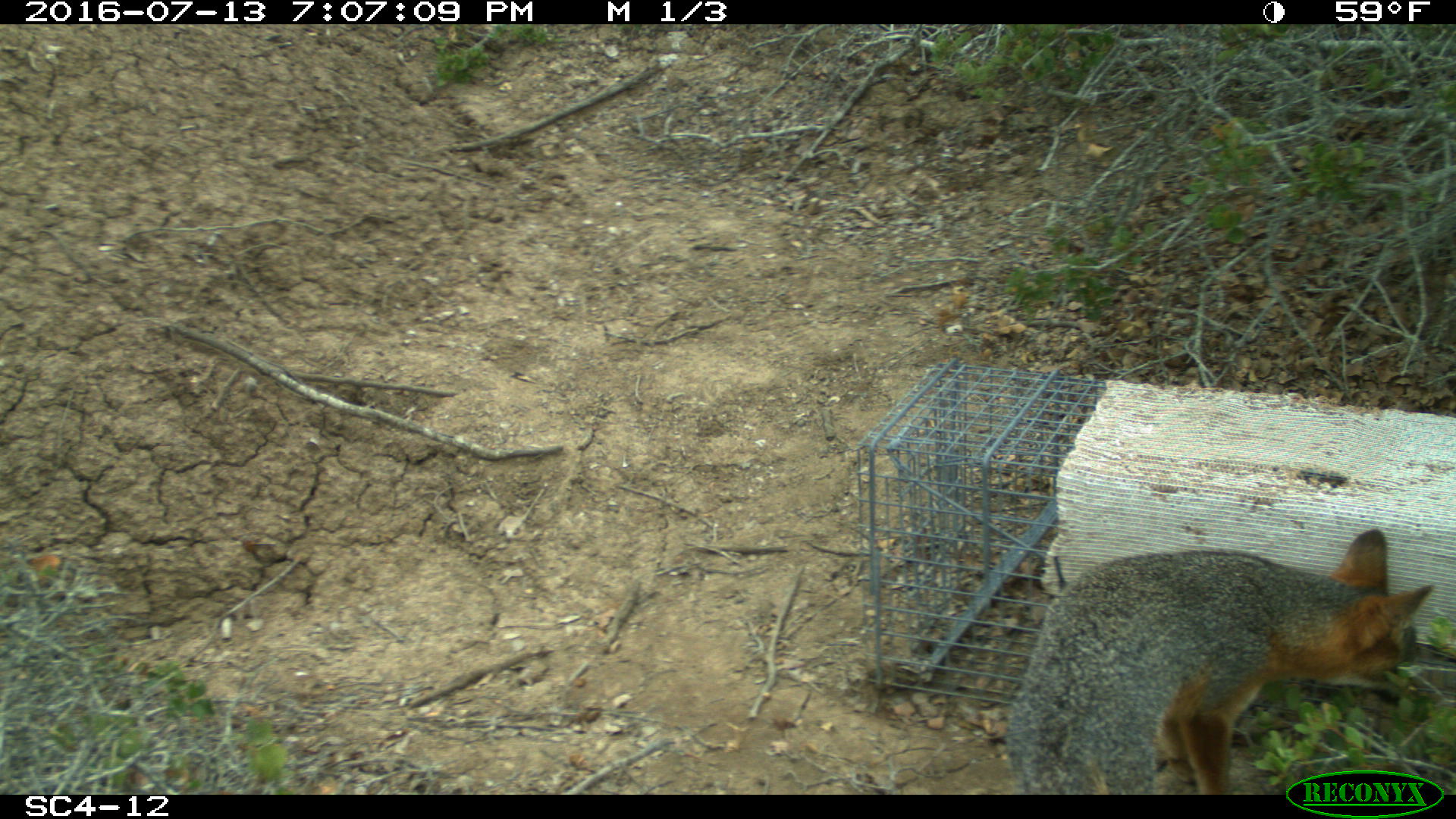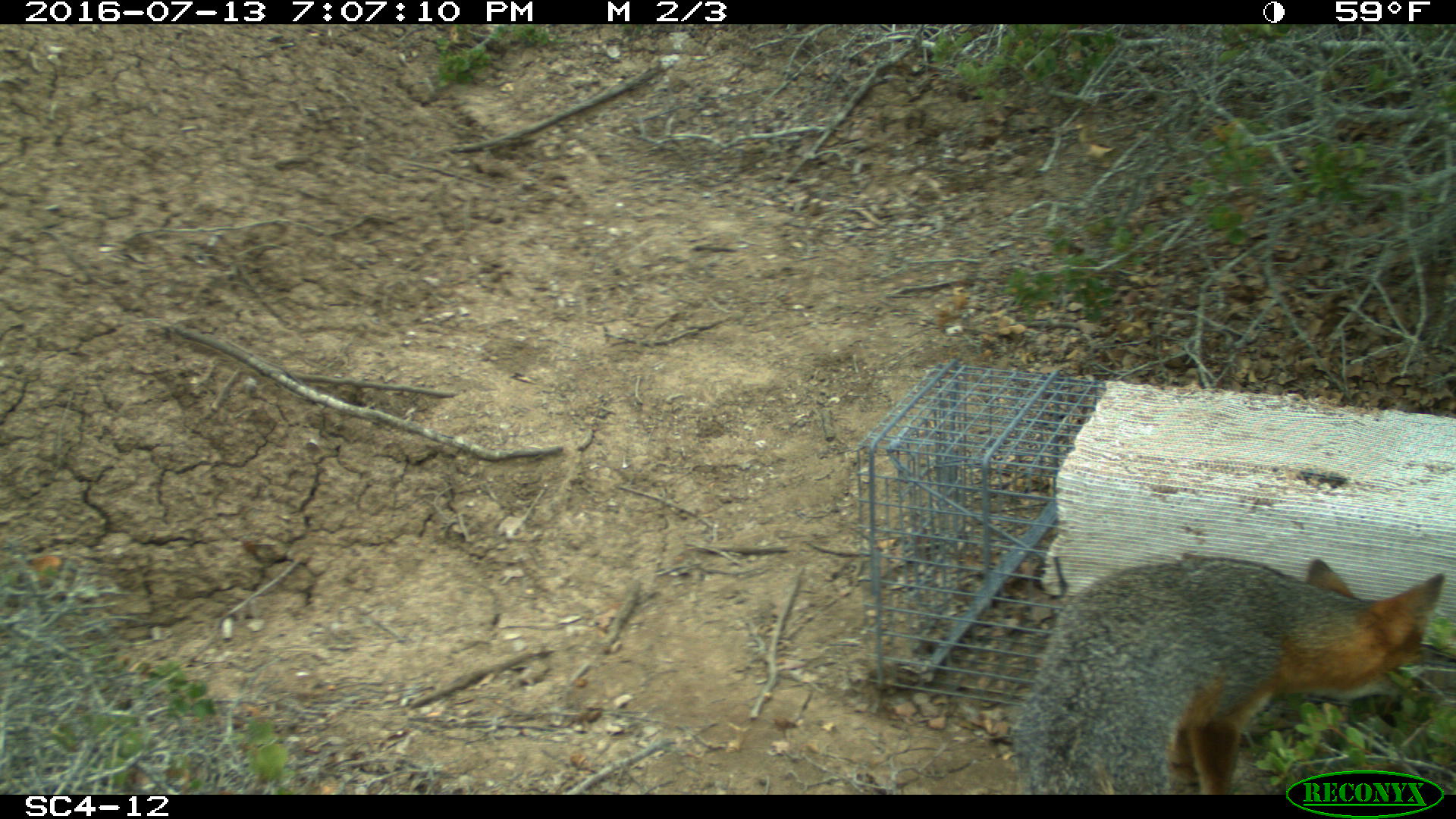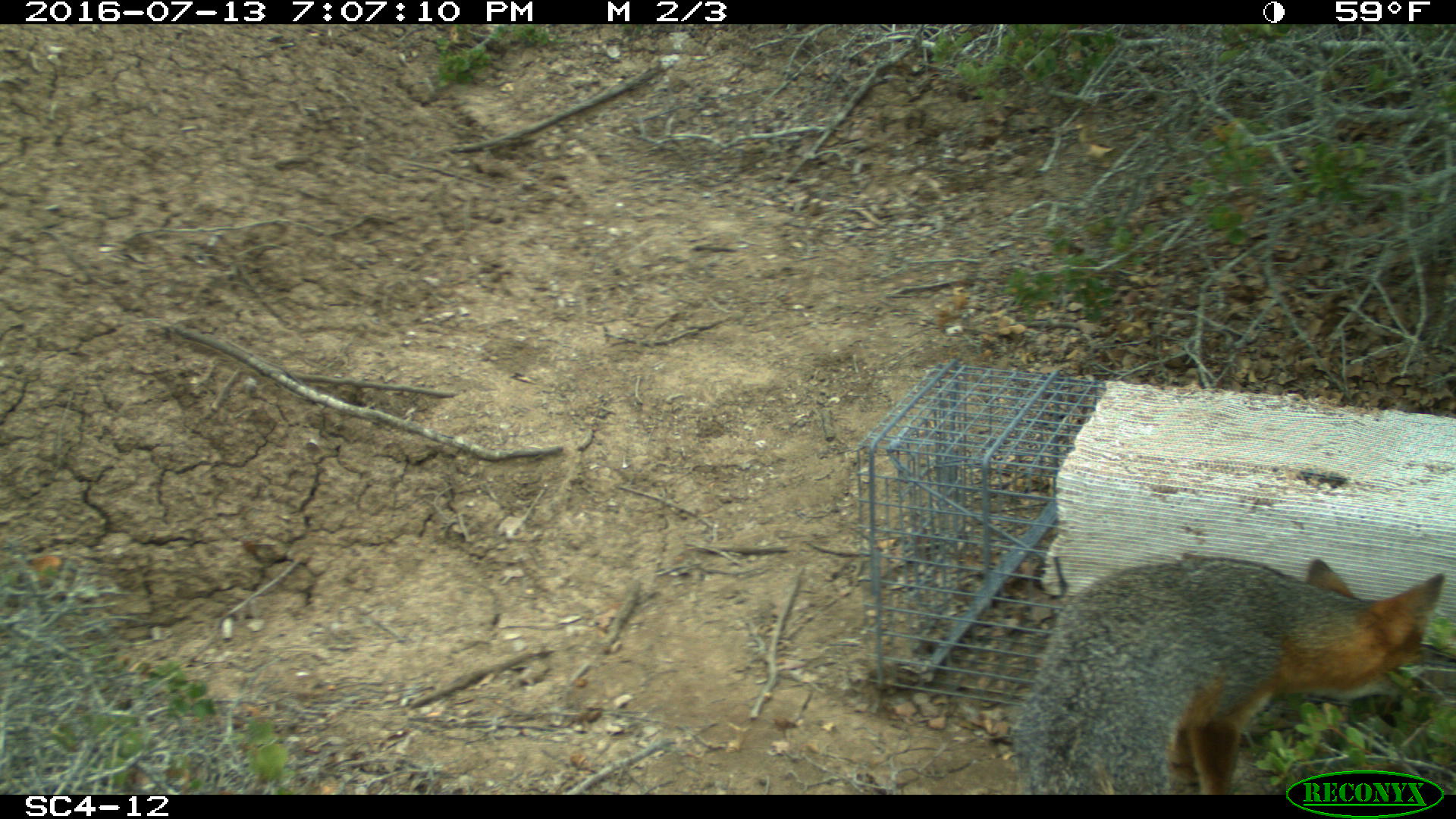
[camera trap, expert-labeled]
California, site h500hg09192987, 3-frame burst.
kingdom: Animalia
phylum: Chordata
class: Mammalia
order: Carnivora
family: Canidae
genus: Urocyon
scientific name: Urocyon littoralis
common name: island fox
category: fox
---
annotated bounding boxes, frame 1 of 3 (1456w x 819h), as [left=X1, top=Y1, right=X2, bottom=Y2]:
fox: [left=1006, top=529, right=1436, bottom=794]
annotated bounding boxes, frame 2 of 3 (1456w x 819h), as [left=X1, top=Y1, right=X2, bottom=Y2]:
fox: [left=1010, top=557, right=1444, bottom=794]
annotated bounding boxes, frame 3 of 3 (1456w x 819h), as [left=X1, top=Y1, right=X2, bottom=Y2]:
fox: [left=1012, top=557, right=1446, bottom=793]